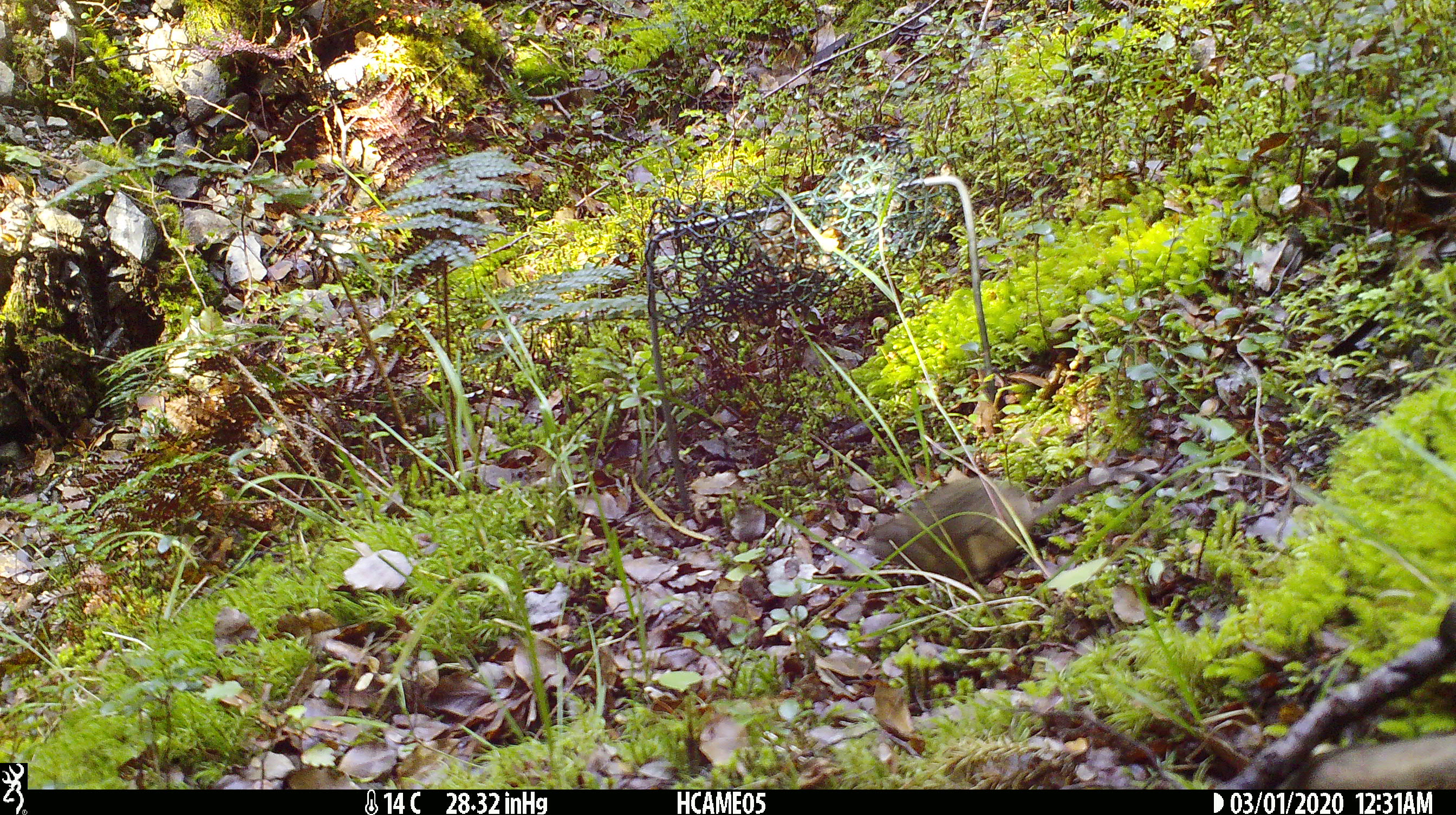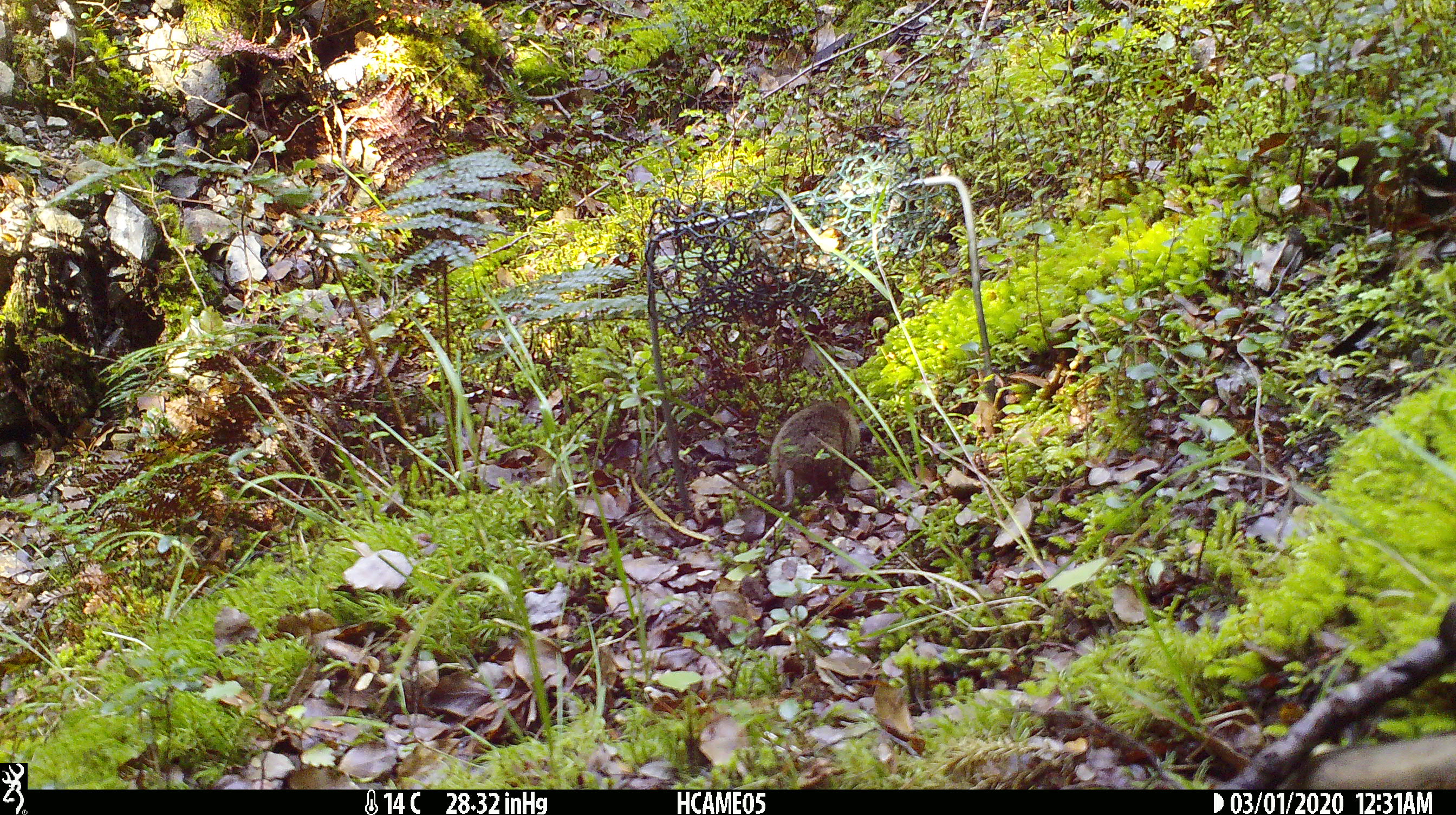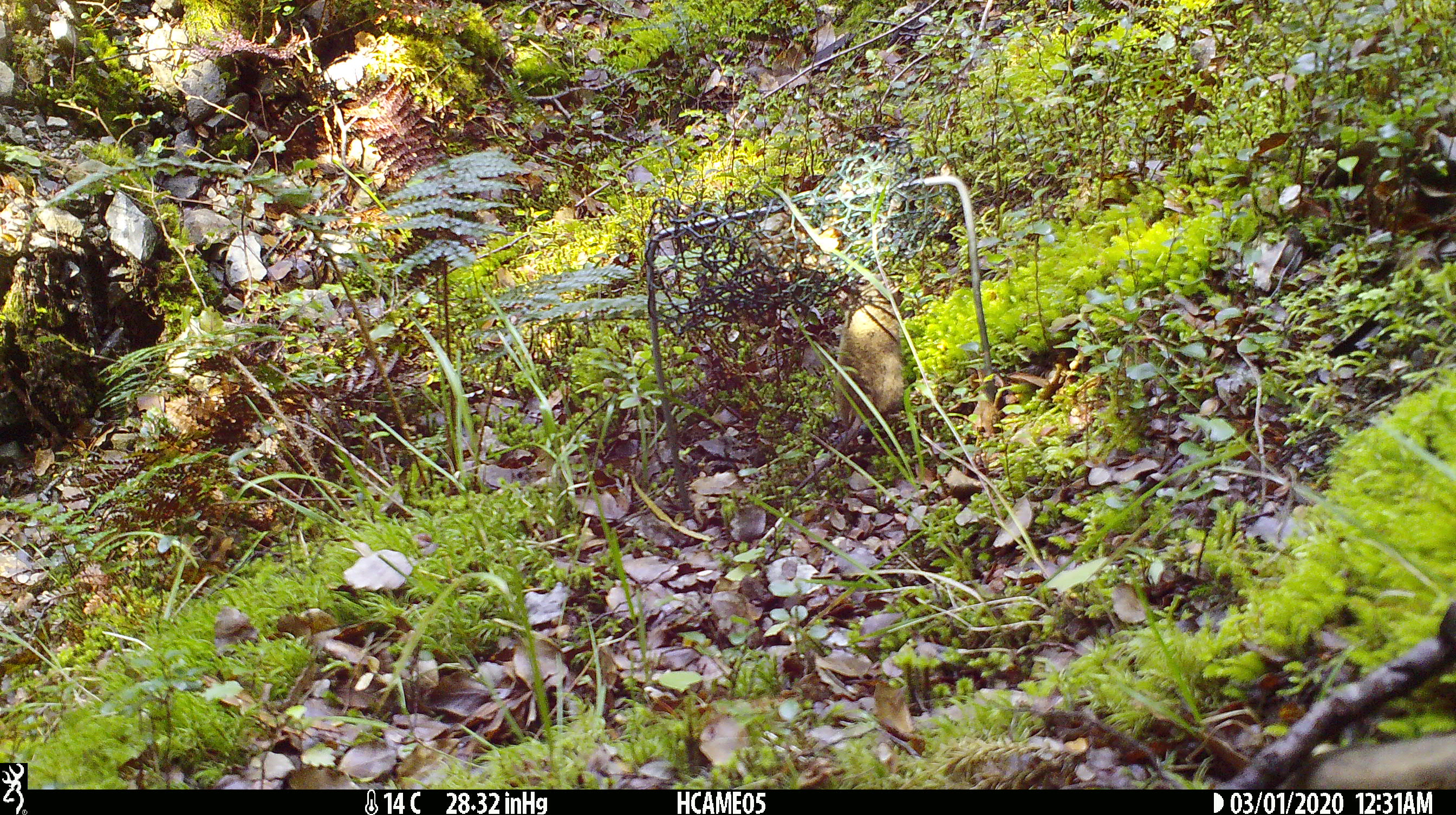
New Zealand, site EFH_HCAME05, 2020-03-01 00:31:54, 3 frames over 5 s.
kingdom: Animalia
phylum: Chordata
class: Mammalia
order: Rodentia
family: Muridae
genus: Mus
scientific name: Mus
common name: mouse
Mouse (Mus).